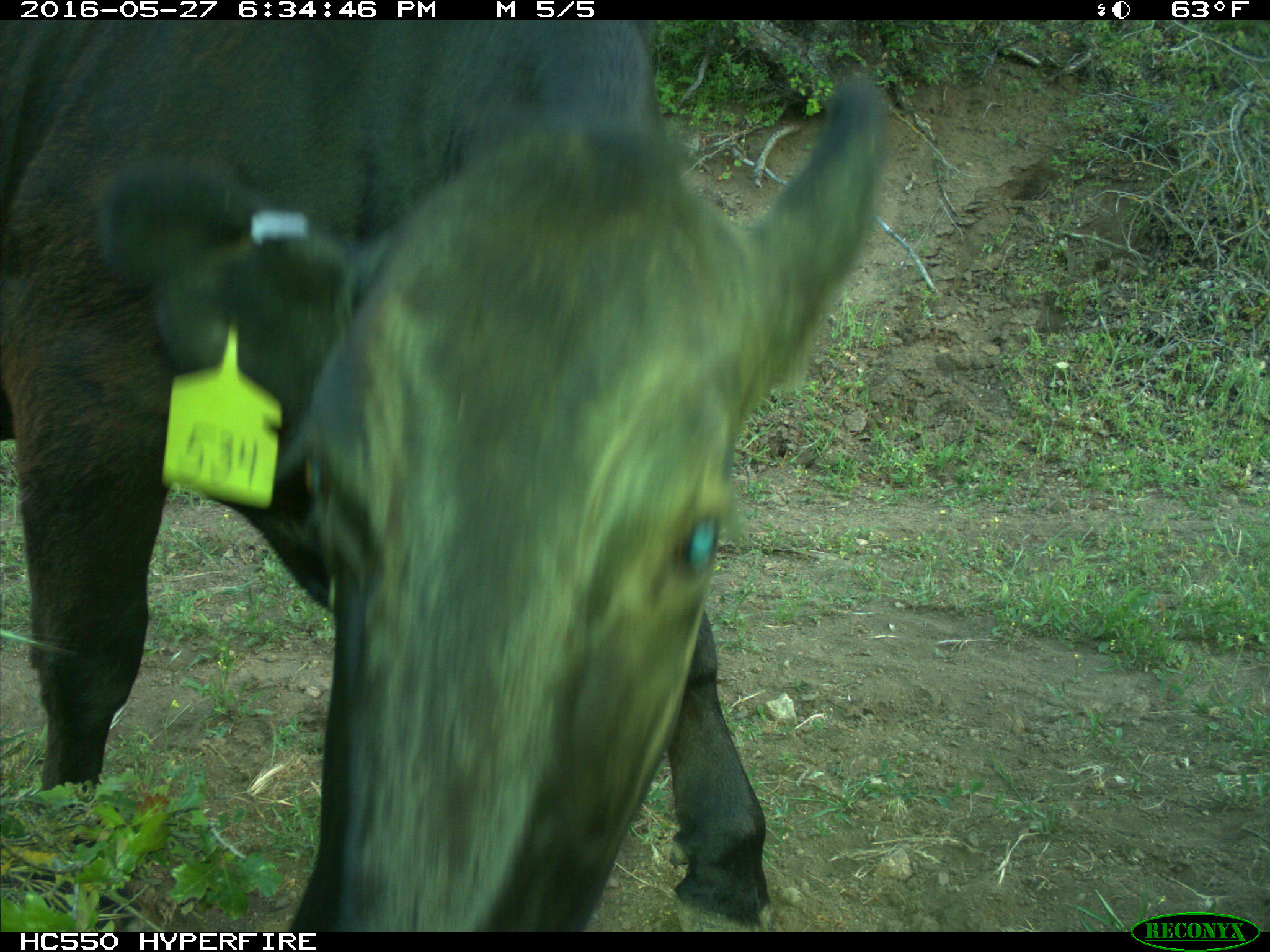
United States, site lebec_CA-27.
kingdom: Animalia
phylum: Chordata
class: Mammalia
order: Artiodactyla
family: Bovidae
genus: Bos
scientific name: Bos taurus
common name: domestic cow